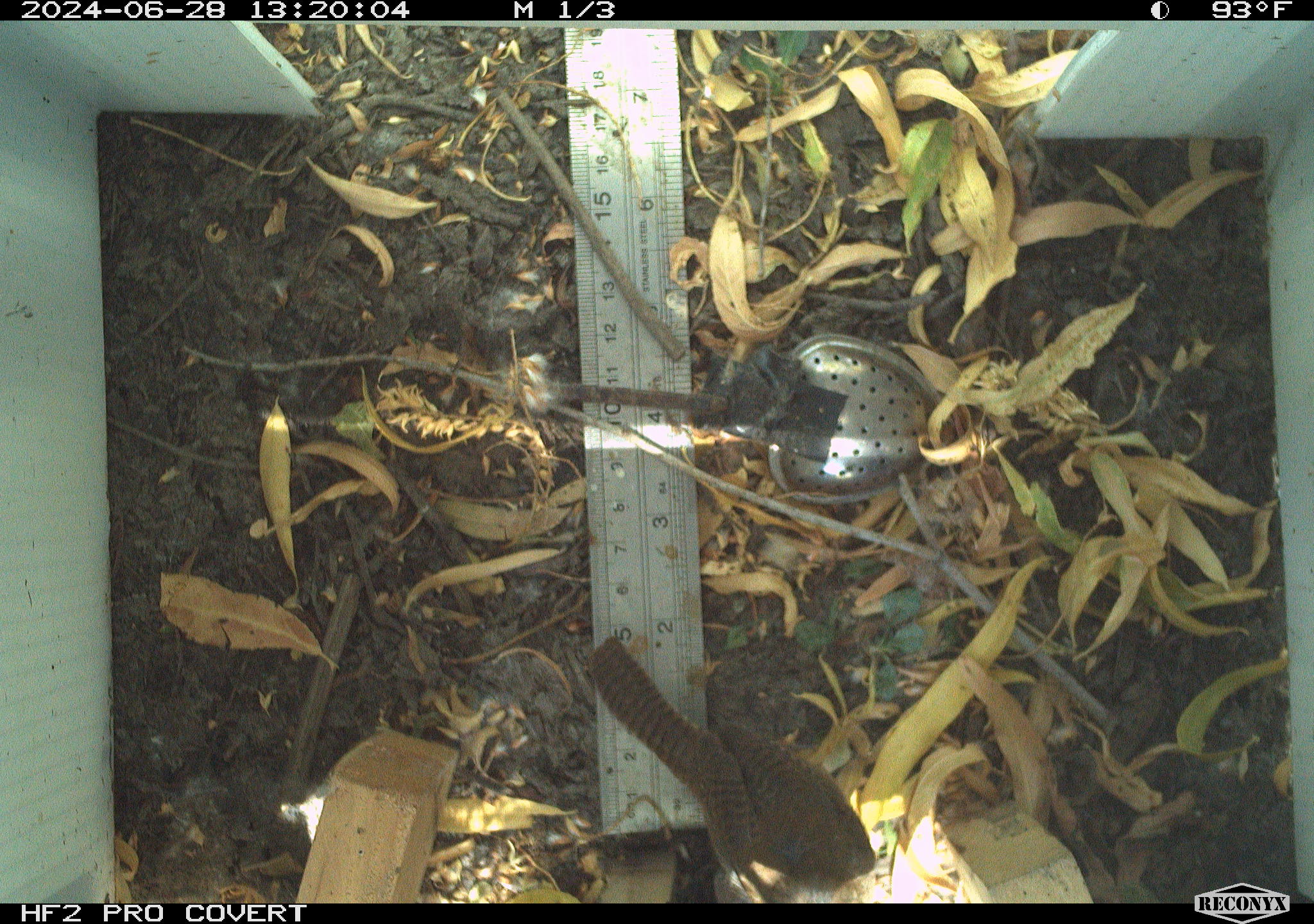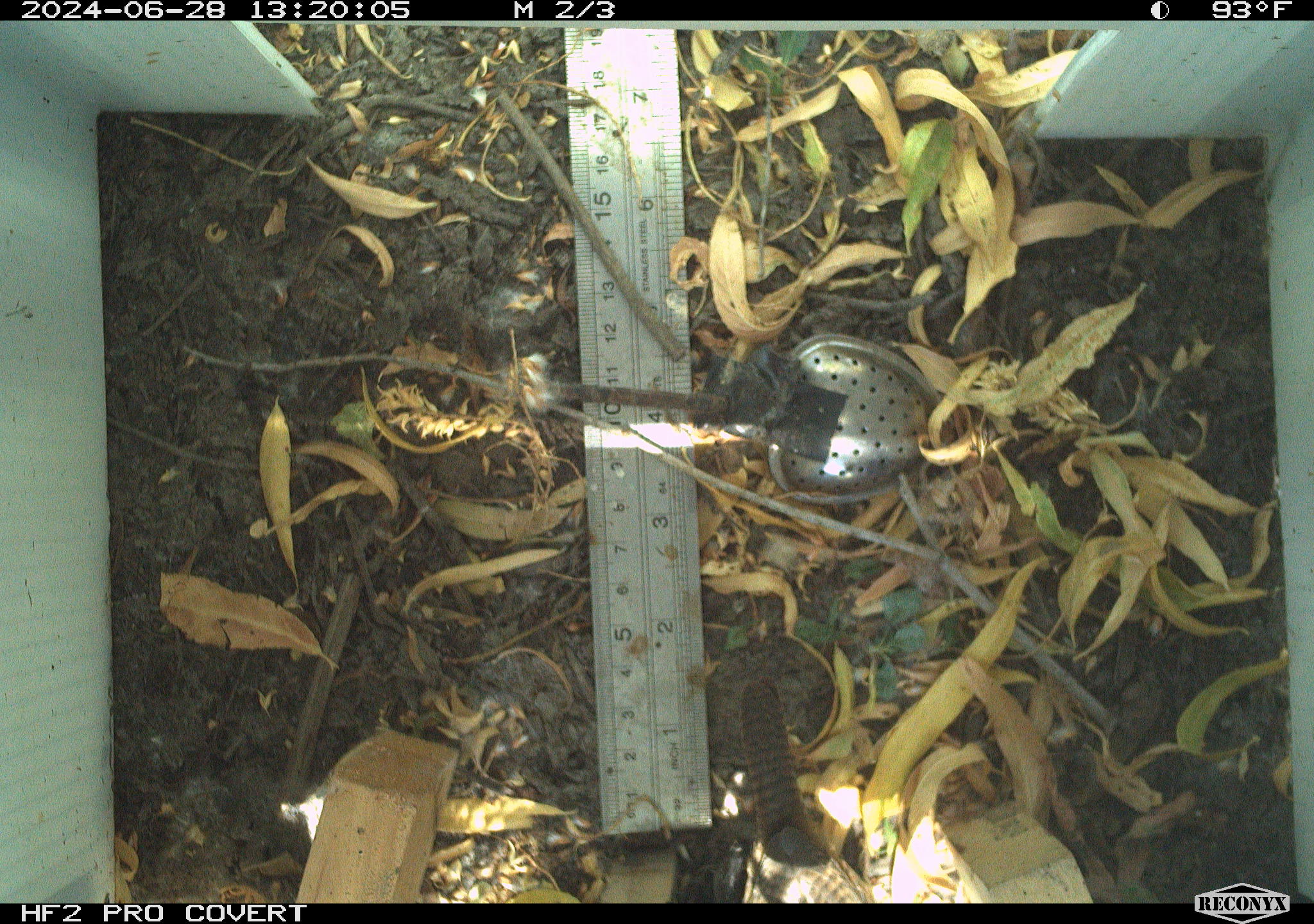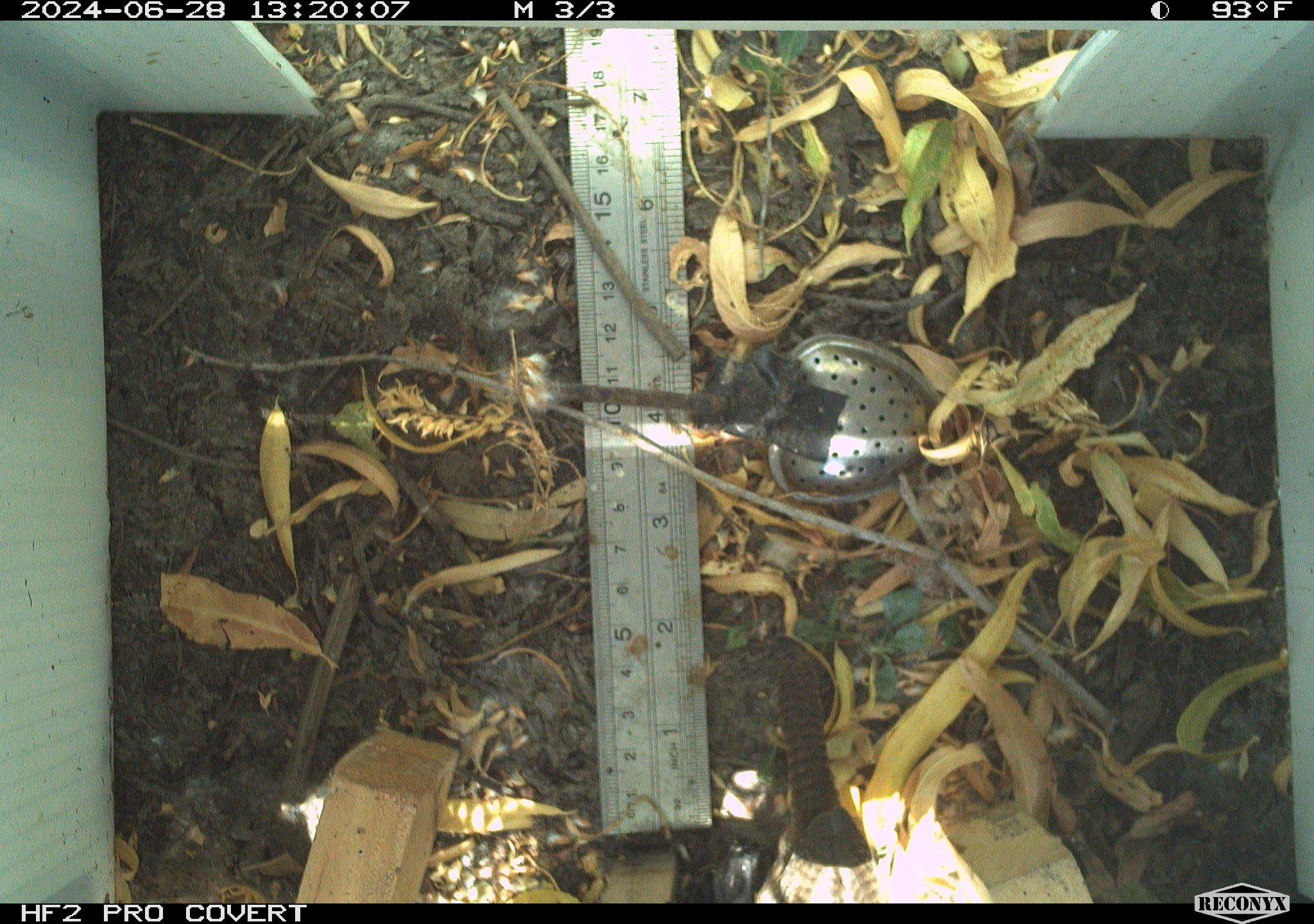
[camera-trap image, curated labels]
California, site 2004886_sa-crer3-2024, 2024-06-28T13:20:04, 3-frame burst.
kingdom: Animalia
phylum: Chordata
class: Aves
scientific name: Aves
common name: bird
Bird (Aves).